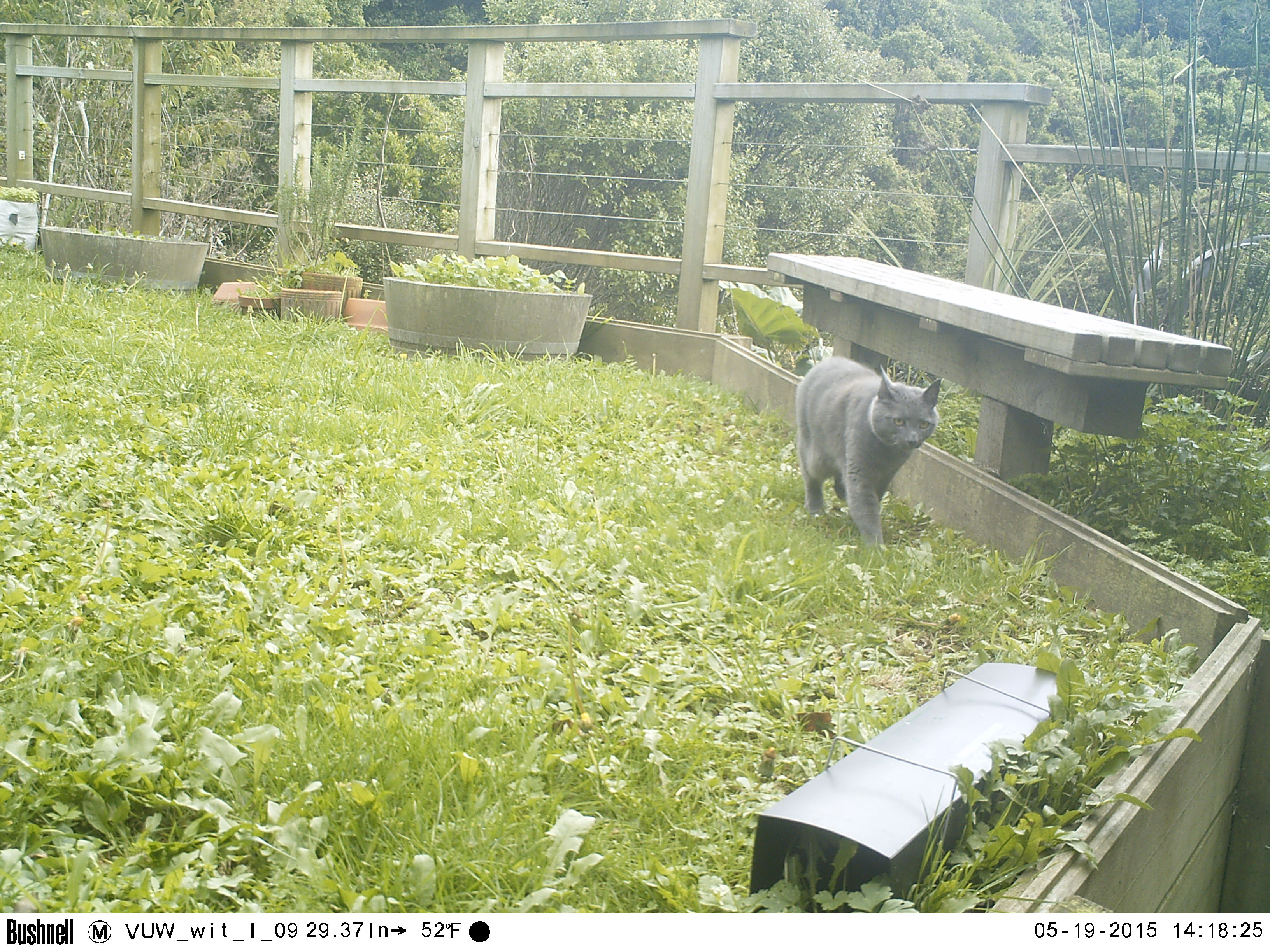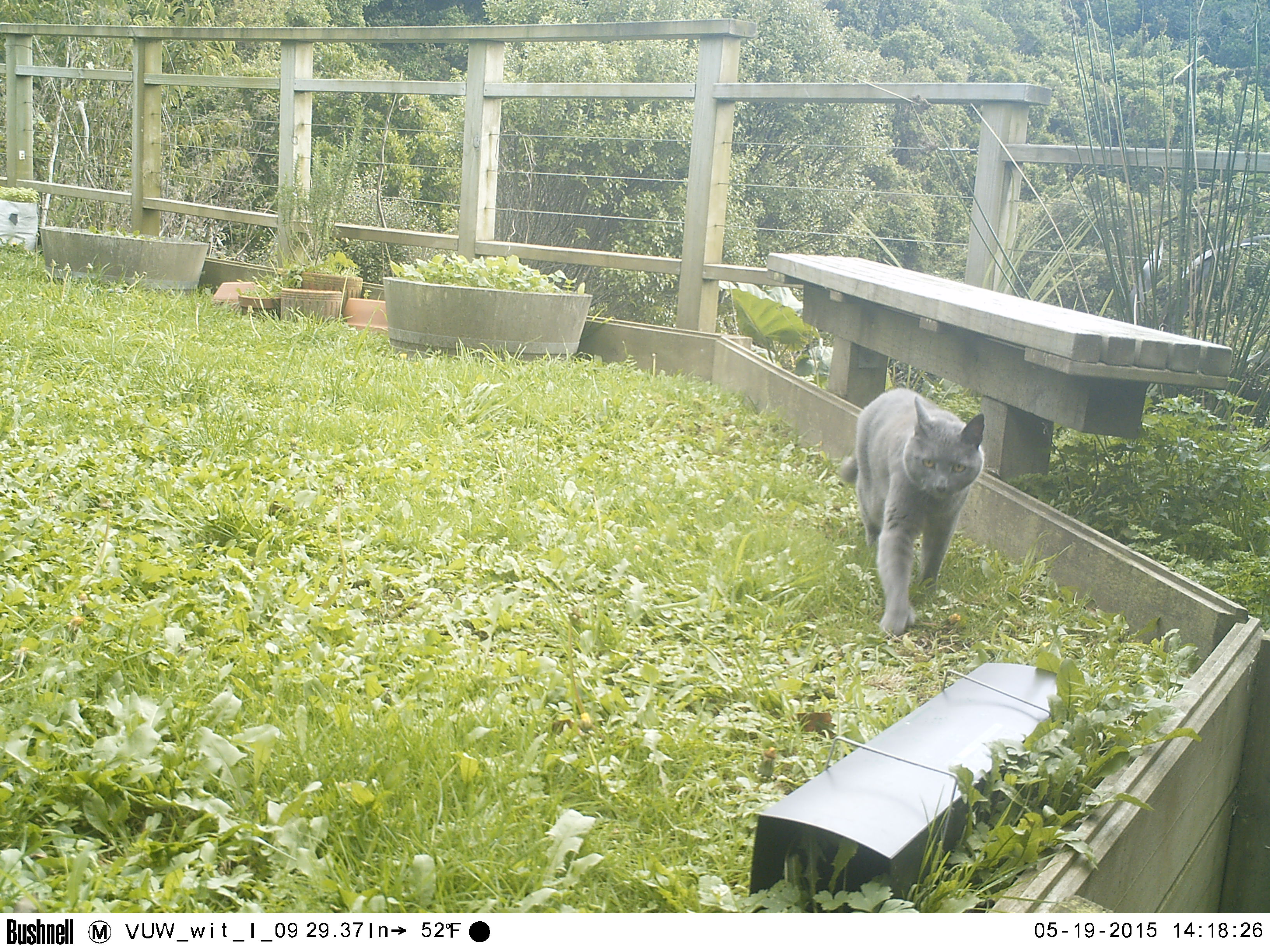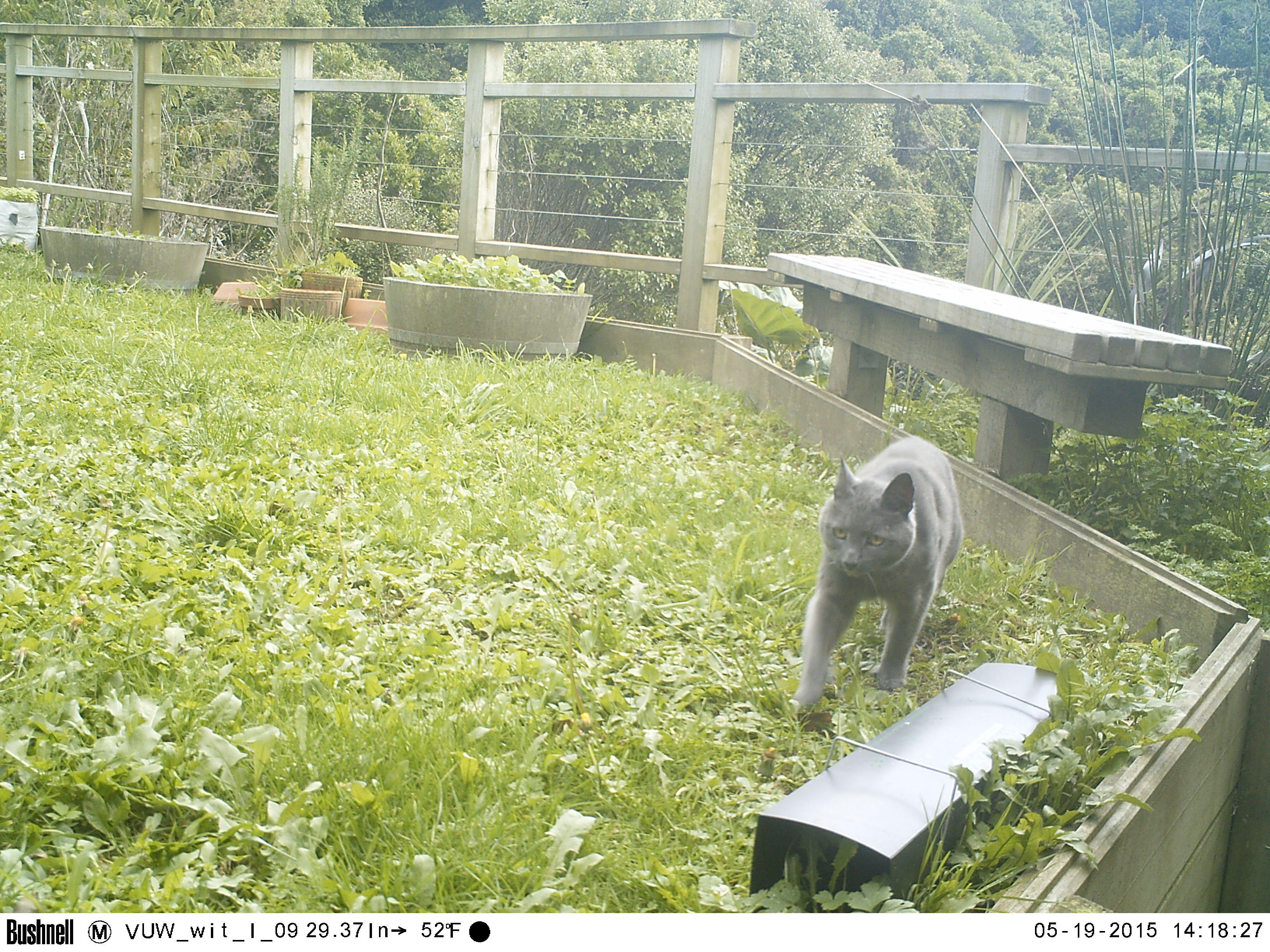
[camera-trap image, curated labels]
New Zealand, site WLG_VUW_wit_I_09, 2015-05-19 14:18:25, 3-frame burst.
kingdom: Animalia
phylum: Chordata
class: Mammalia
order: Carnivora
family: Felidae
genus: Felis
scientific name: Felis catus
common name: domestic cat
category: cat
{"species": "cat (domestic cat) (Felis catus)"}